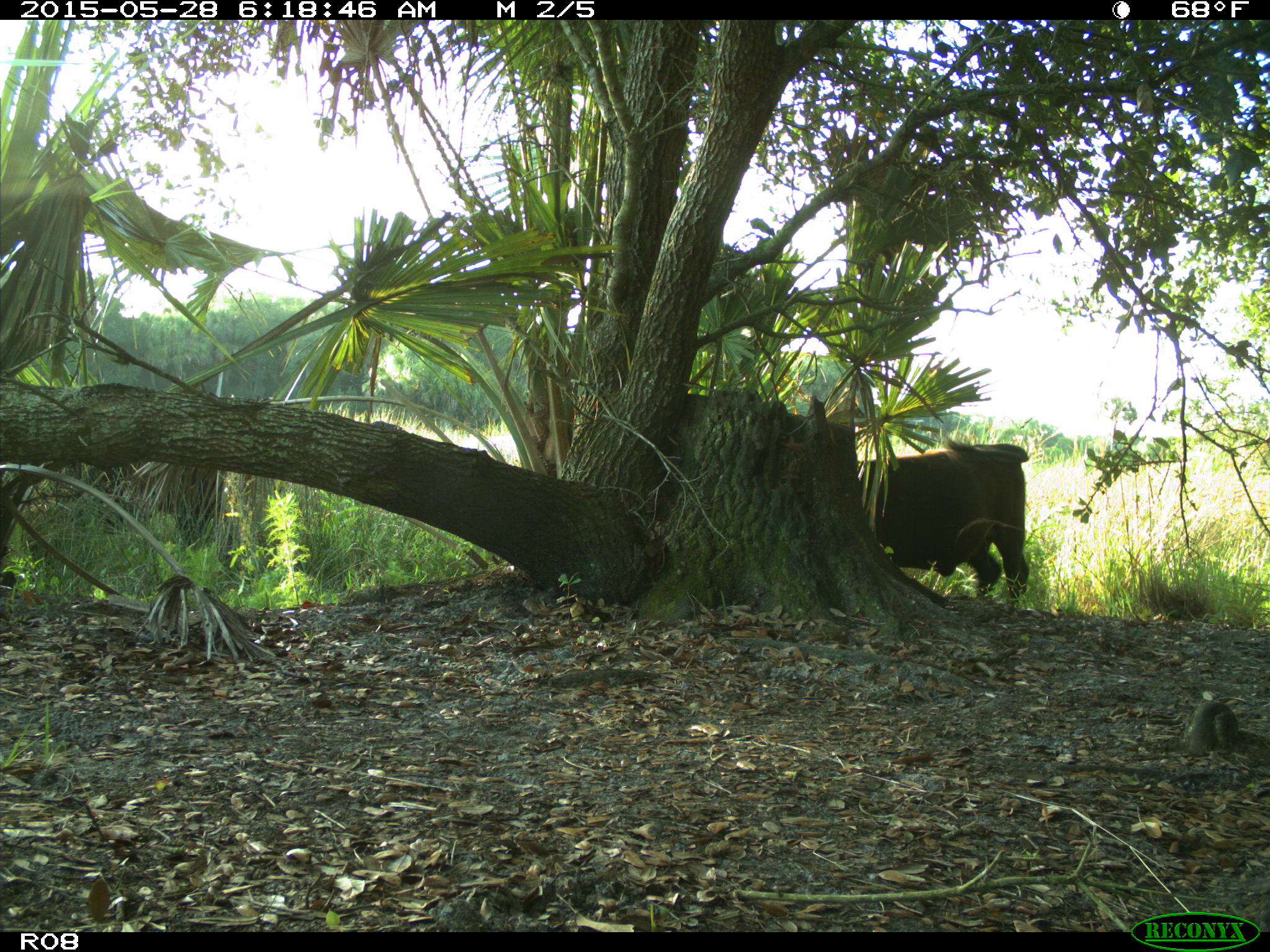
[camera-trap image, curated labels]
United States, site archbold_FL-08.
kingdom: Animalia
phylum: Chordata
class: Mammalia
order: Artiodactyla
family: Bovidae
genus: Bos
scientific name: Bos taurus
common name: domestic cow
Bos taurus (domestic cow).